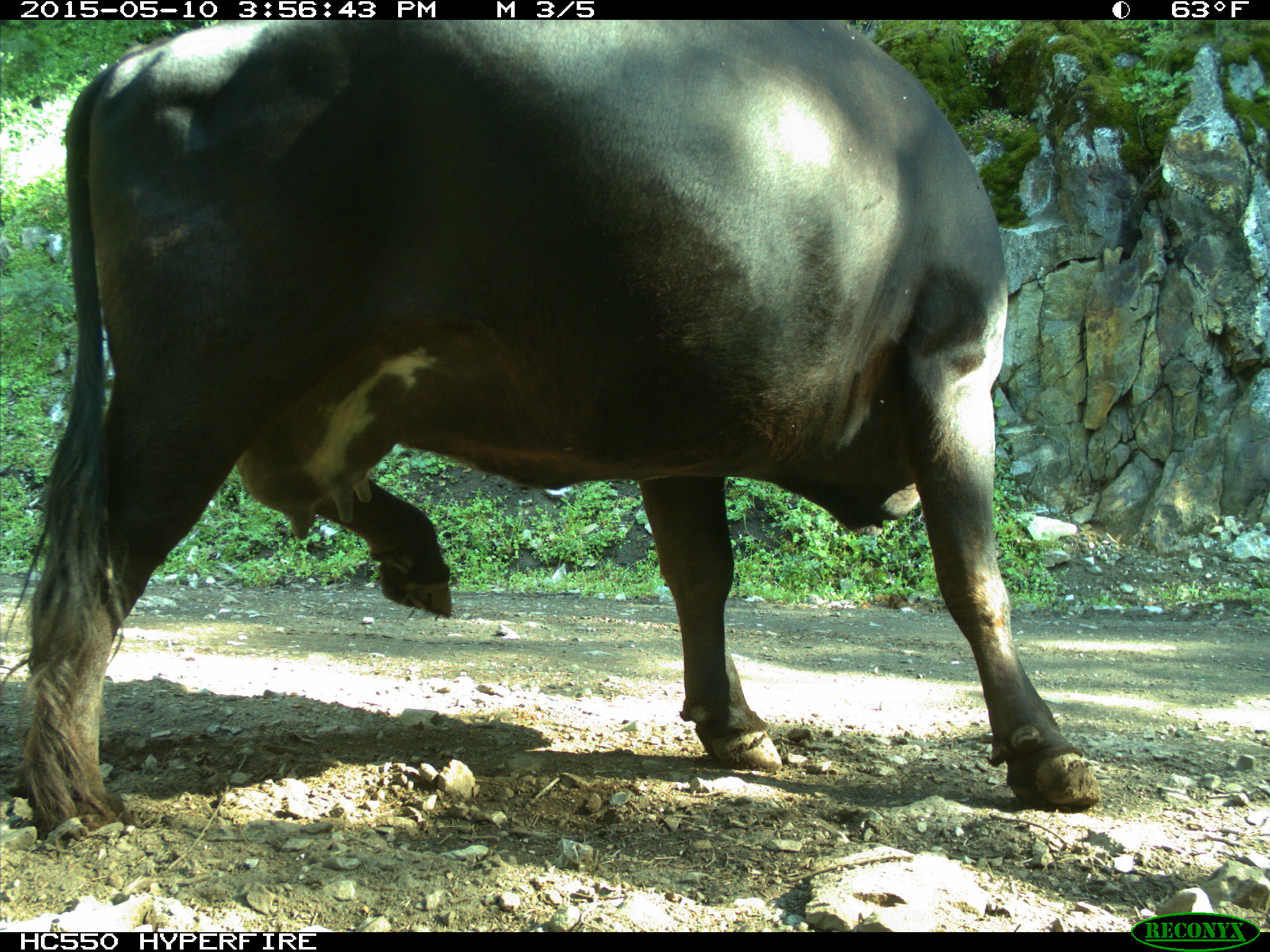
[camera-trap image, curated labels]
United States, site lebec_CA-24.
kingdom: Animalia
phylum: Chordata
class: Mammalia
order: Artiodactyla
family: Bovidae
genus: Bos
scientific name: Bos taurus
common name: domestic cow